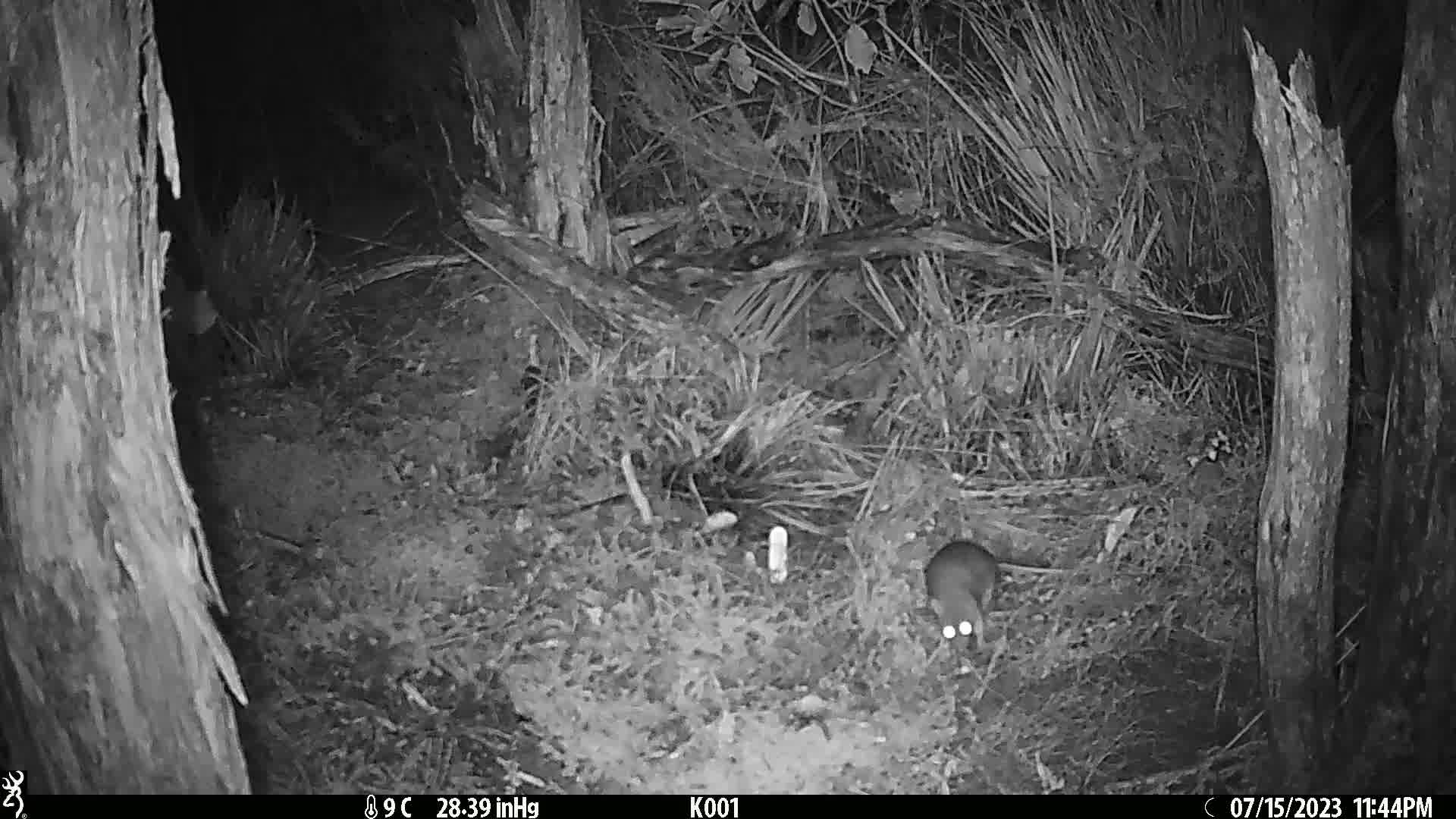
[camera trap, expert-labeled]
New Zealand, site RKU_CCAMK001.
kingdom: Animalia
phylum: Chordata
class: Mammalia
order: Rodentia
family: Muridae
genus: Rattus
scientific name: Rattus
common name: rat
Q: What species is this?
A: Rat (Rattus).